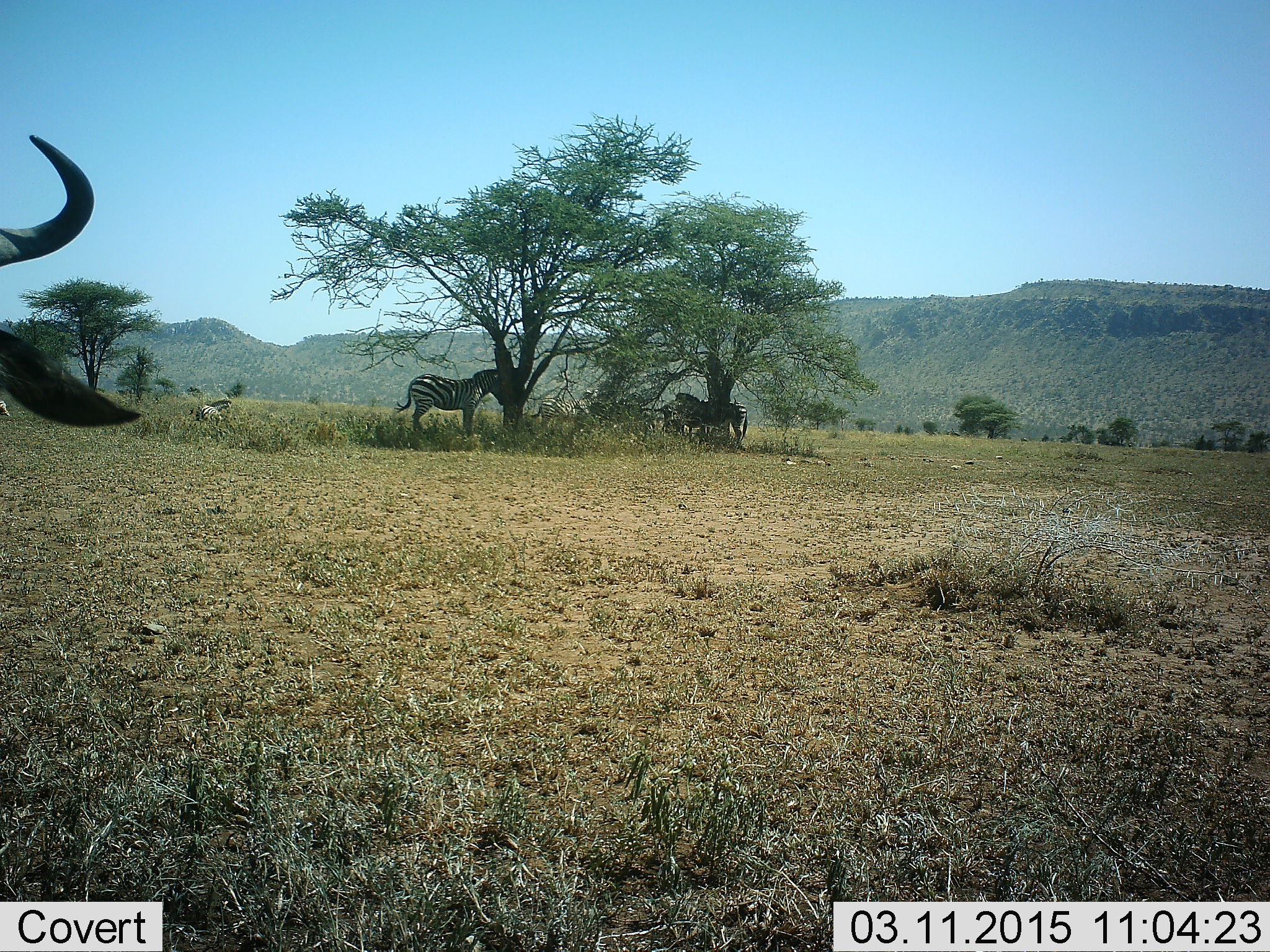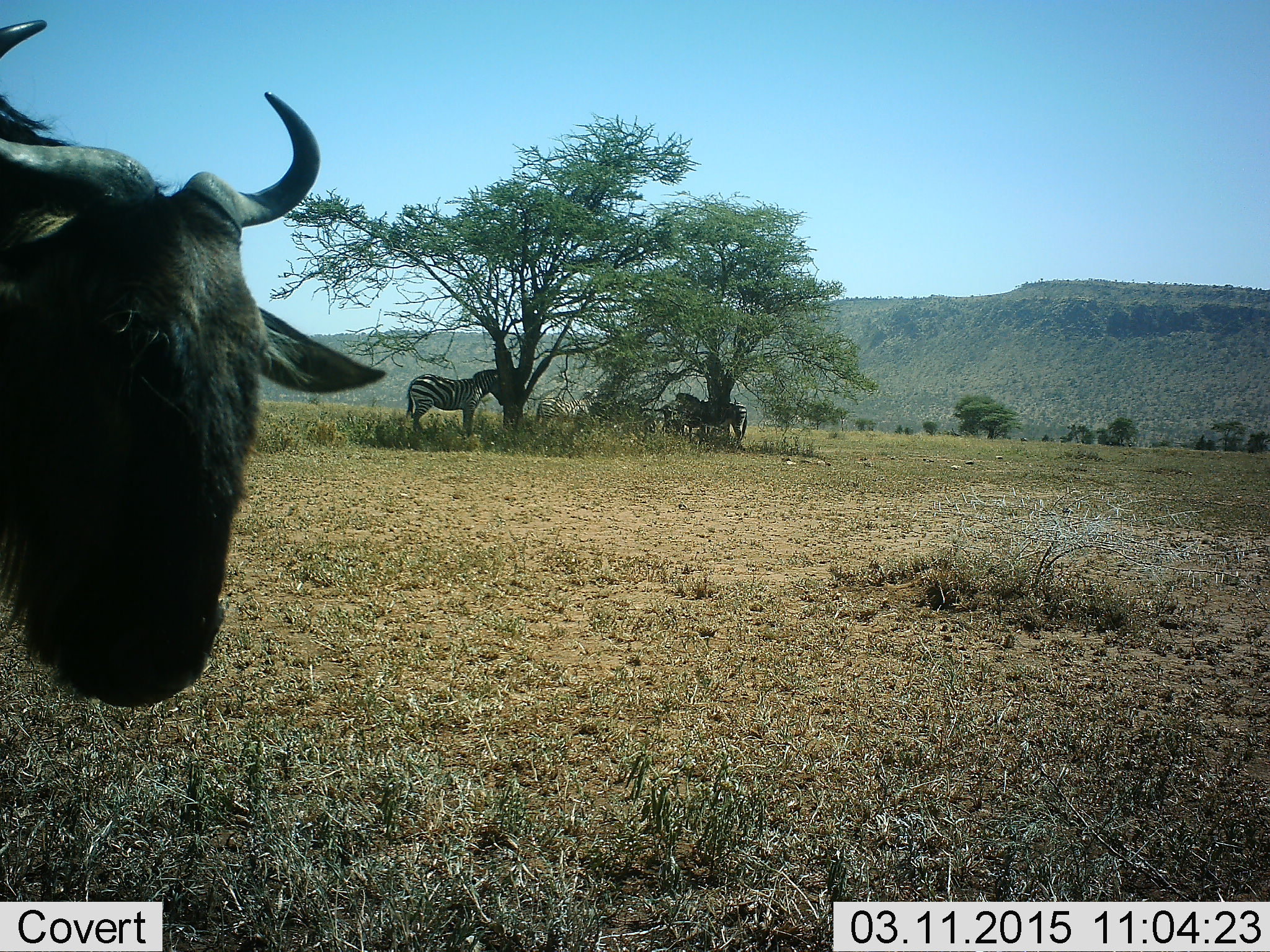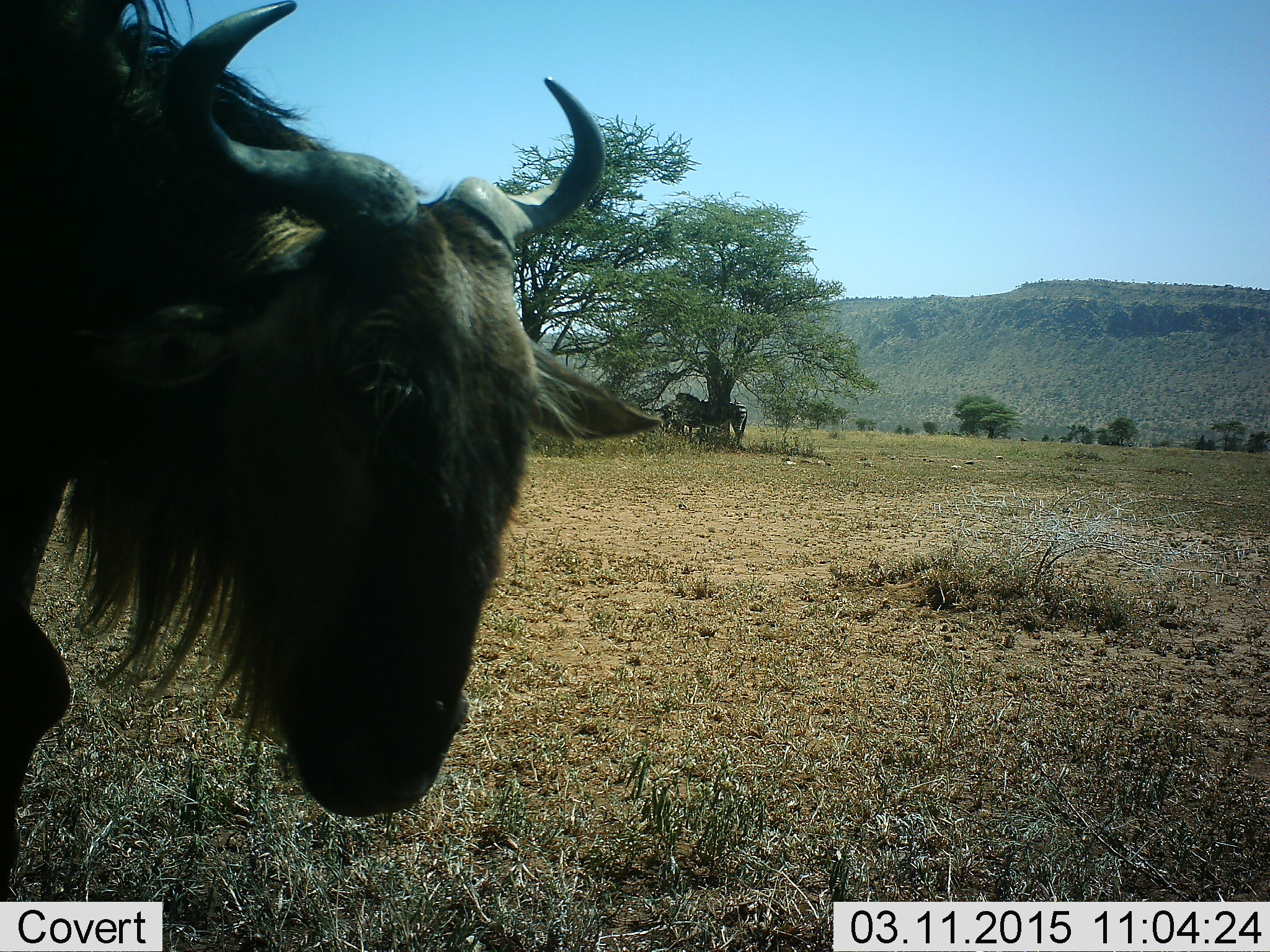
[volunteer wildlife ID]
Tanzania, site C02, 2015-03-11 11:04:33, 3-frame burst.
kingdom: Animalia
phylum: Chordata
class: Mammalia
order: Artiodactyla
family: Bovidae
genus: Connochaetes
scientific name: Connochaetes taurinus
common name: blue wildebeest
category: wildebeest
Wildebeest (blue wildebeest) (Connochaetes taurinus), count 1. Behavior (volunteer vote fractions): standing 40%, resting 0%, moving 70%, interacting 0%. Young present (vote fraction): 0%. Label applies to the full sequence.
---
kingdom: Animalia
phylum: Chordata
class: Mammalia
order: Perissodactyla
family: Equidae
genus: Equus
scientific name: Equus quagga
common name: plains zebra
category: zebra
Zebra (plains zebra) (Equus quagga), count 3. Behavior (volunteer vote fractions): standing 70%, resting 50%, moving 10%, interacting 0%. Young present (vote fraction): 10%. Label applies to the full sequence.